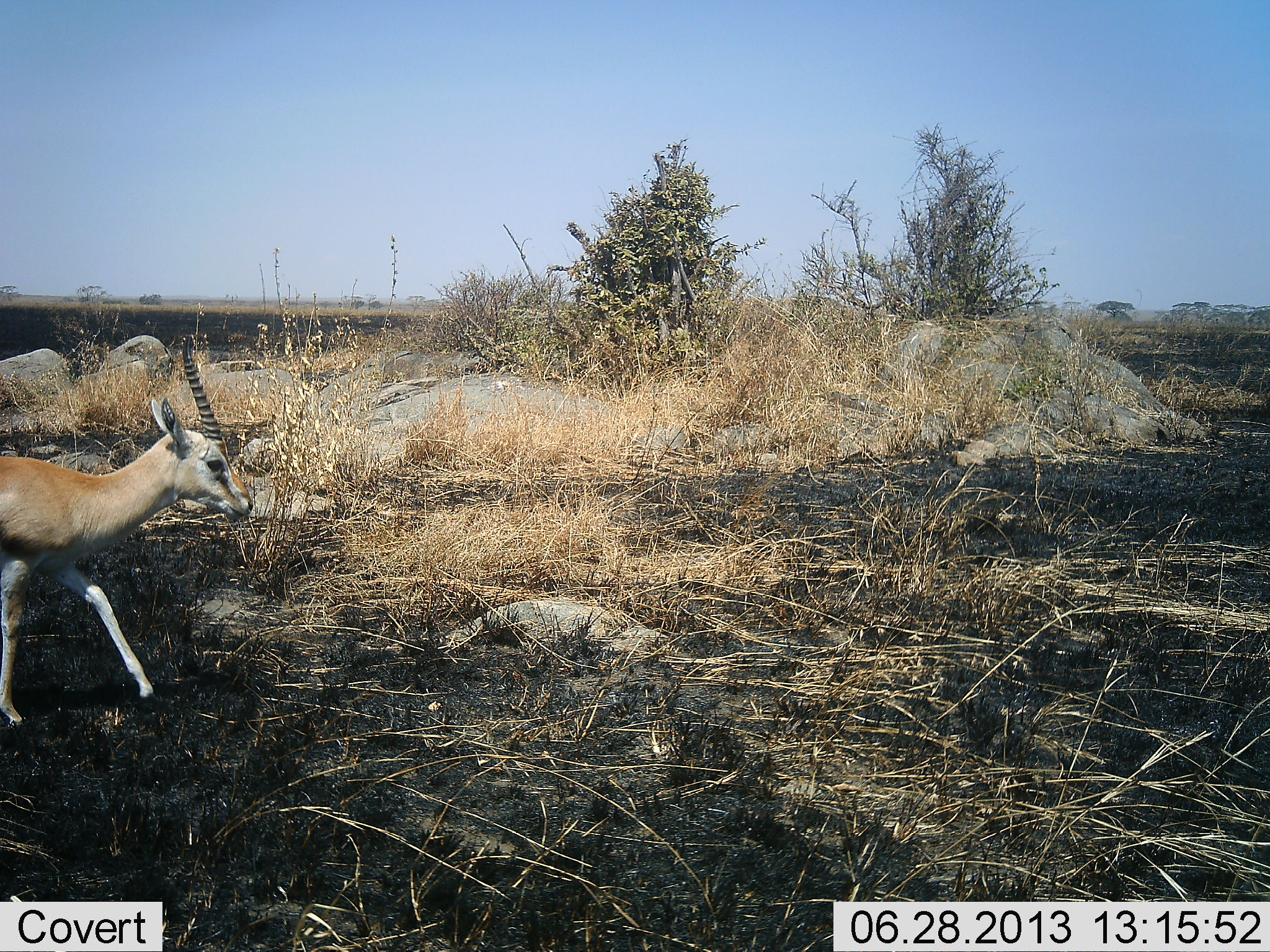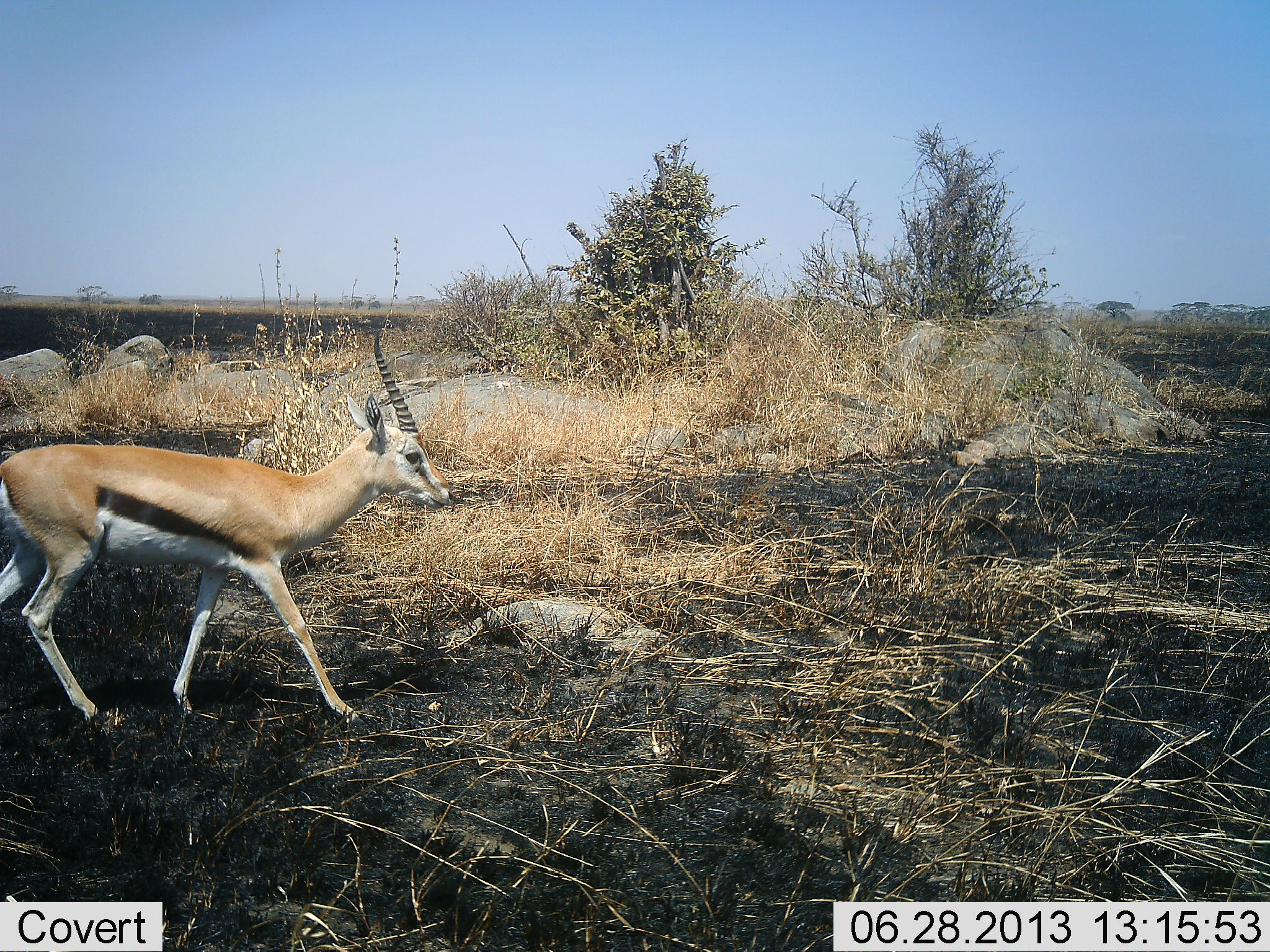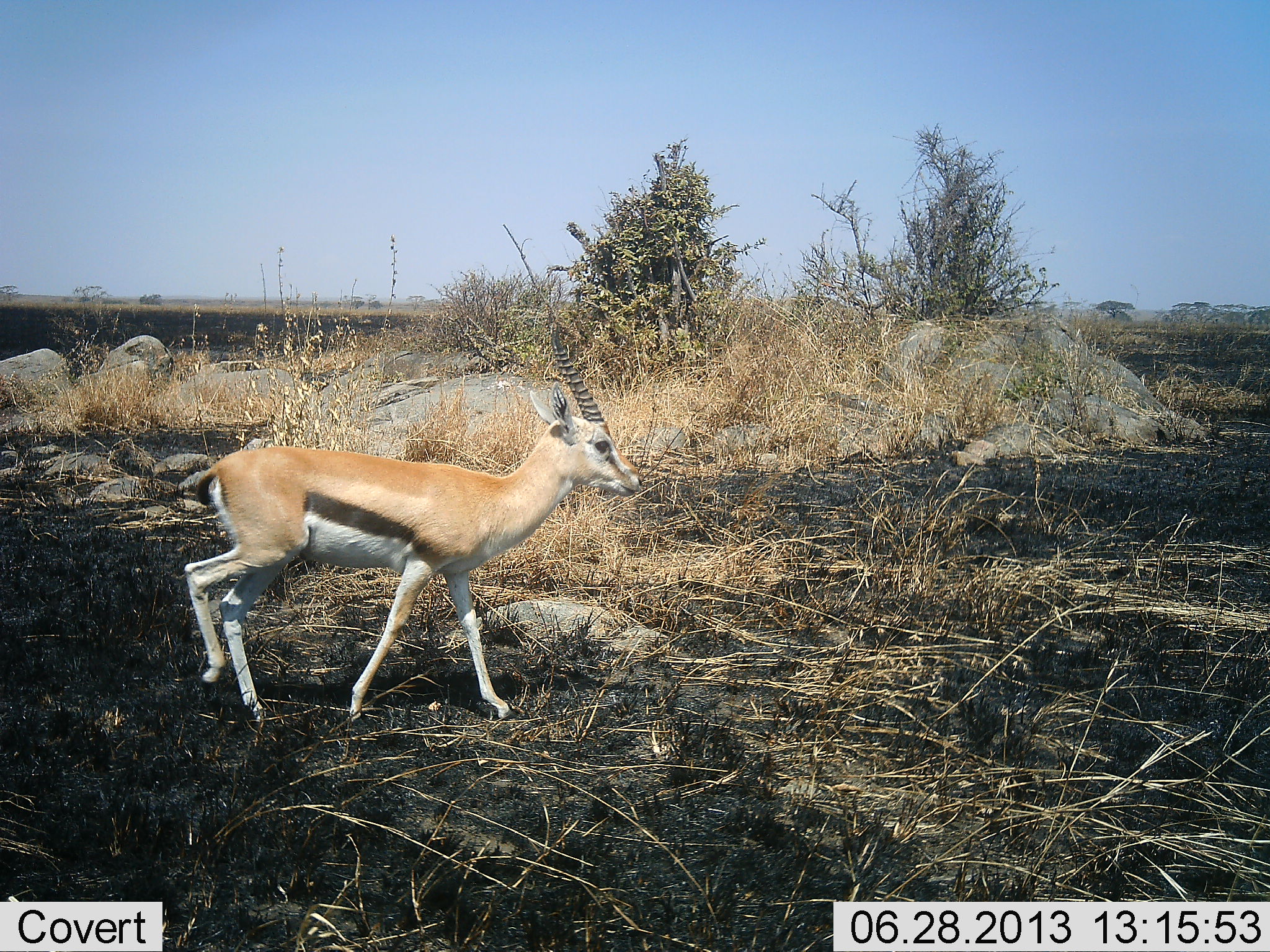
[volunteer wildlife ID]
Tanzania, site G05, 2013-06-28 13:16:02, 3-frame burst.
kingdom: Animalia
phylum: Chordata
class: Mammalia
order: Artiodactyla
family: Bovidae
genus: Eudorcas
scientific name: Eudorcas thomsonii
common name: thomson's gazelle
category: gazellethomsons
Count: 1.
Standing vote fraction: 3%.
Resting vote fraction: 0%.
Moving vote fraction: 94%.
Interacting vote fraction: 0%.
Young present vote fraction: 0%.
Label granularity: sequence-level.